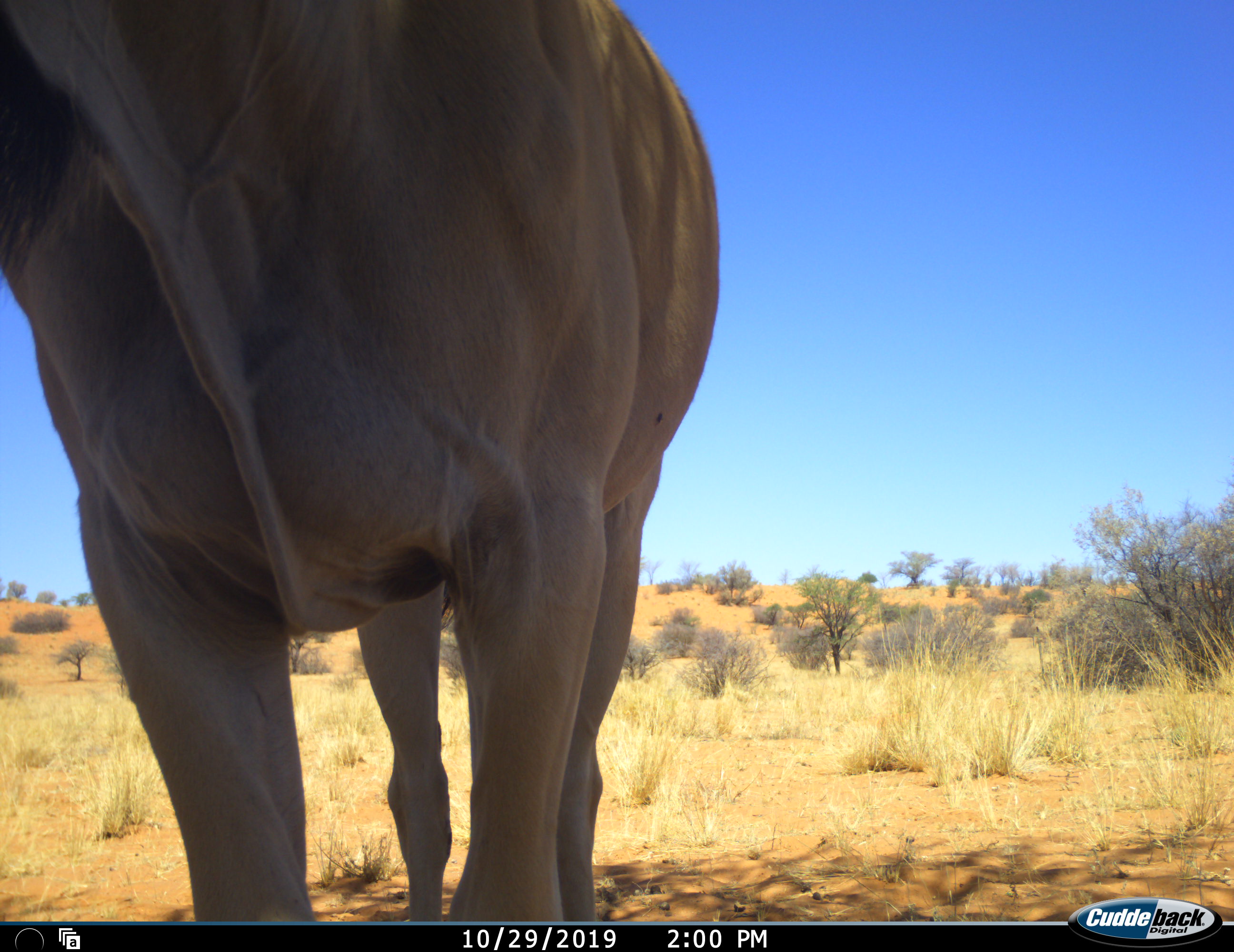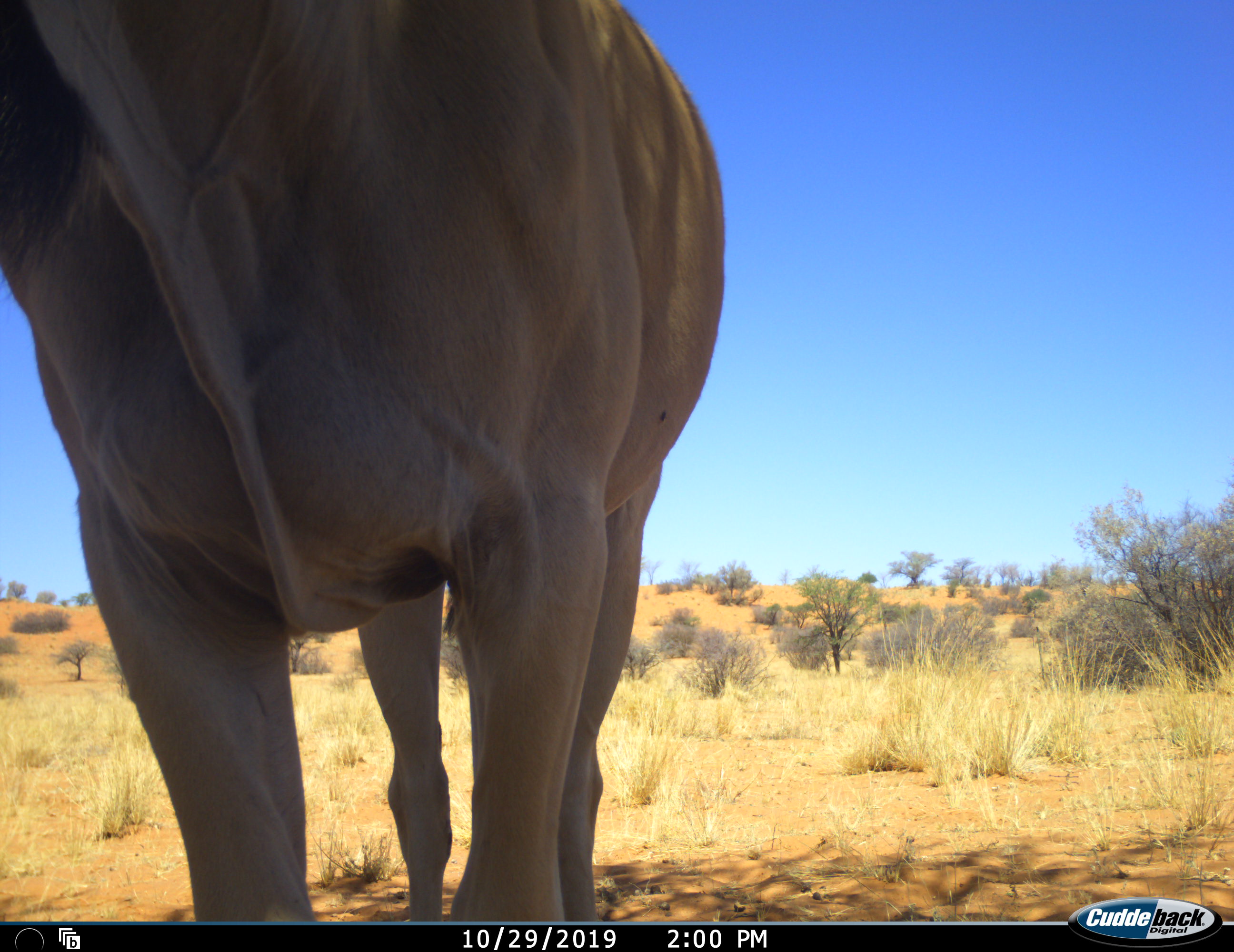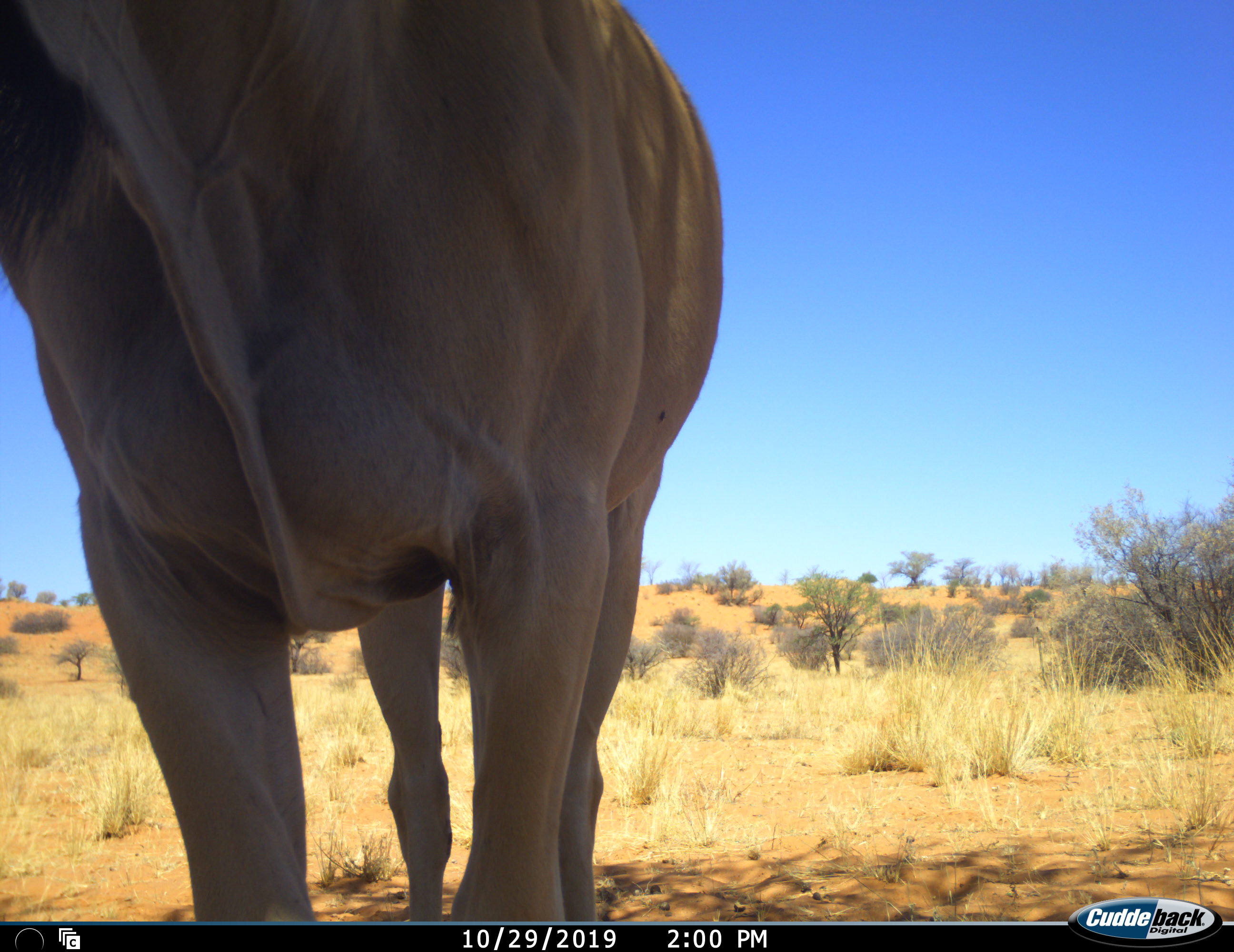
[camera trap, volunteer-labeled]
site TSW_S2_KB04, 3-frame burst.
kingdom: Animalia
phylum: Chordata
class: Mammalia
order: Artiodactyla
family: Bovidae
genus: Tragelaphus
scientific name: Tragelaphus oryx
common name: eland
Eland (Tragelaphus oryx), count 1. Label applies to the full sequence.